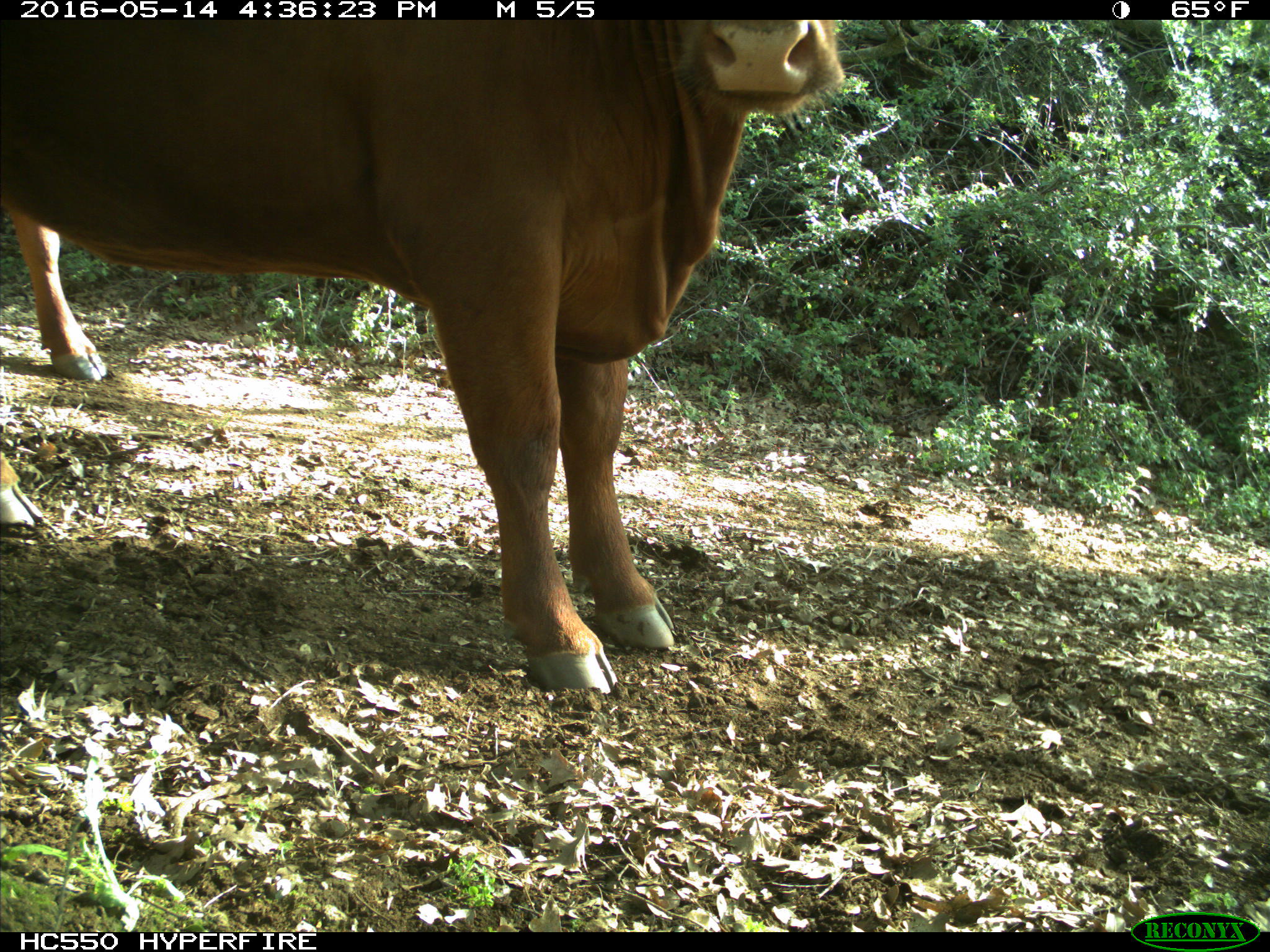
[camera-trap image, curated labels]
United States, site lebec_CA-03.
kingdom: Animalia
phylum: Chordata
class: Mammalia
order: Artiodactyla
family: Bovidae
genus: Bos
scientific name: Bos taurus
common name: domestic cow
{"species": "Bos taurus (domestic cow)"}